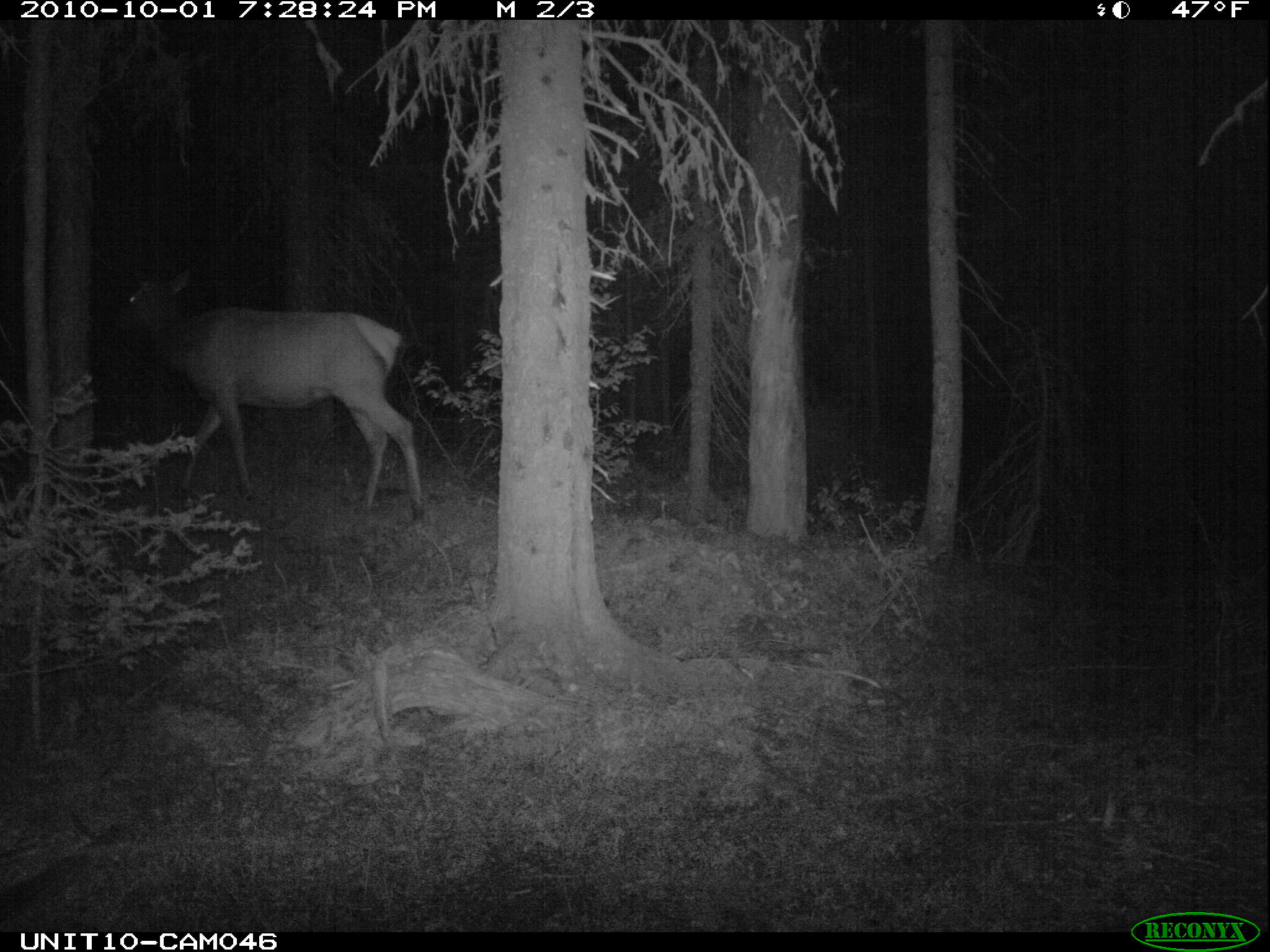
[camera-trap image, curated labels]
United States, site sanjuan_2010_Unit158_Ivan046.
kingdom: Animalia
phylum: Chordata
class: Mammalia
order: Artiodactyla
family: Cervidae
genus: Cervus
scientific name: Cervus elaphus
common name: red deer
Cervus elaphus (red deer).